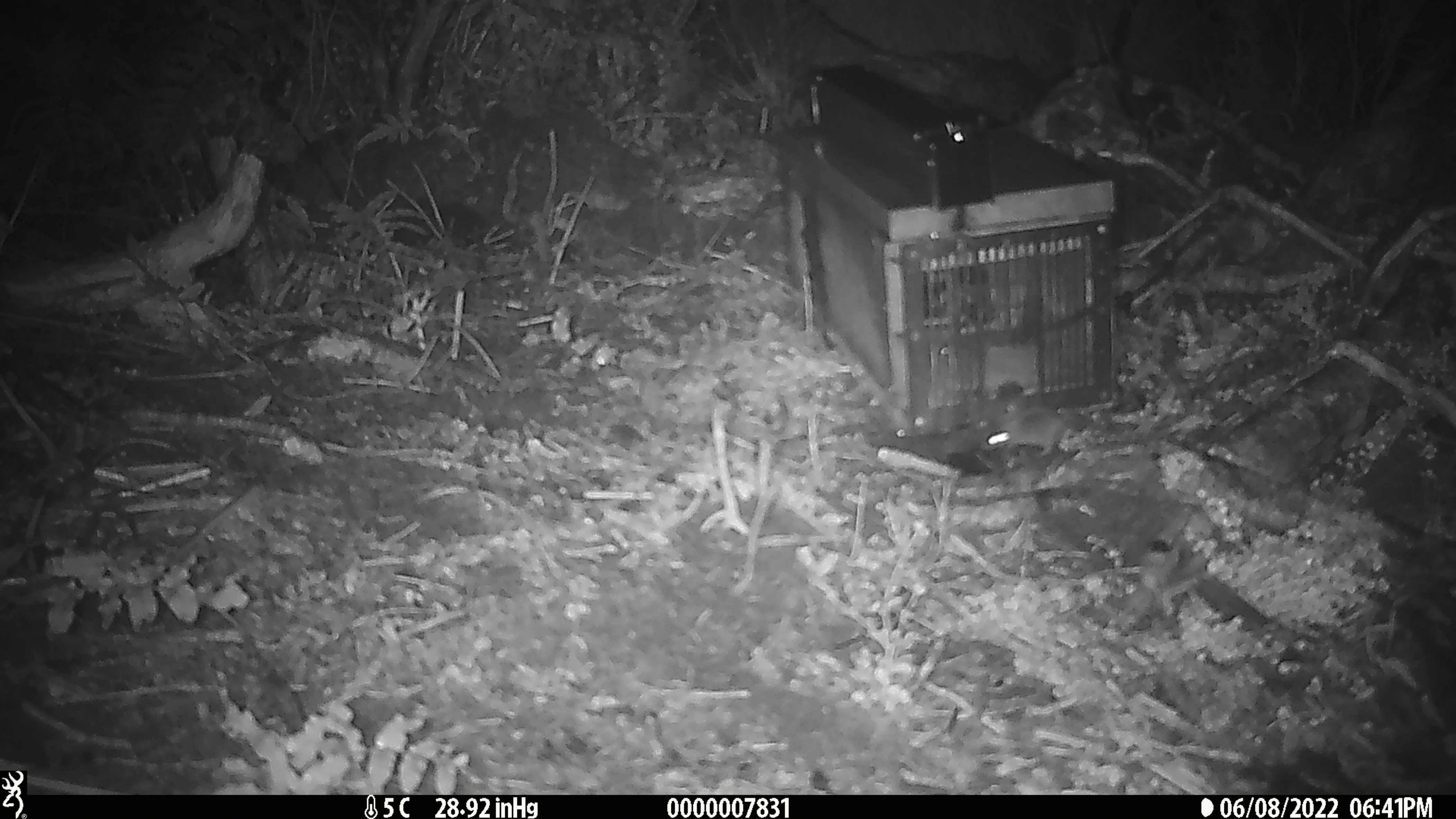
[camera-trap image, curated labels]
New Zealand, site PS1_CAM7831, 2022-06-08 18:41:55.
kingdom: Animalia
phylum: Chordata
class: Mammalia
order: Rodentia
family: Muridae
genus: Mus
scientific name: Mus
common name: mouse